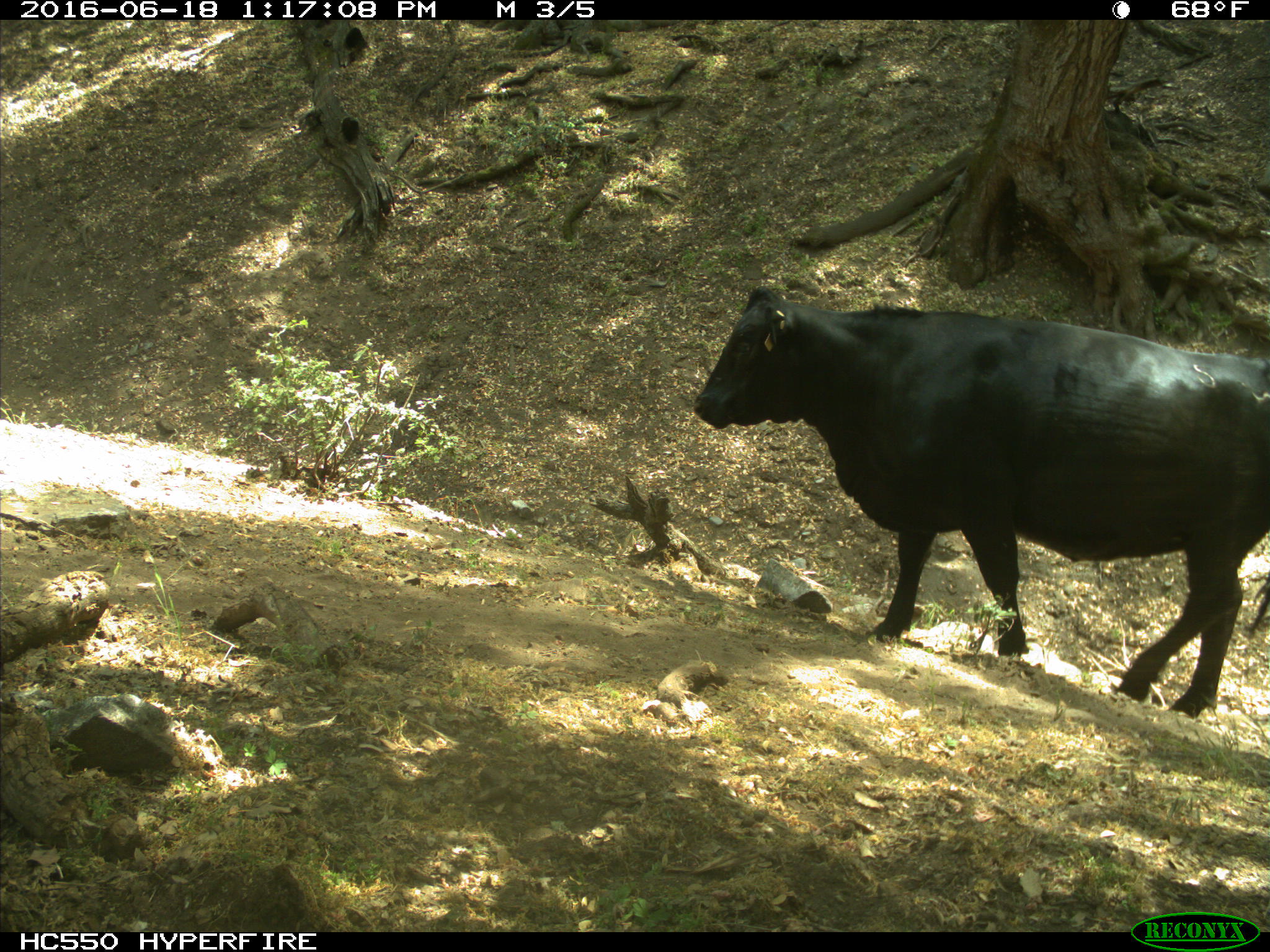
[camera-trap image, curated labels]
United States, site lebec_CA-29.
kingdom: Animalia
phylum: Chordata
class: Mammalia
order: Artiodactyla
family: Bovidae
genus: Bos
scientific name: Bos taurus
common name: domestic cow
Bos taurus (domestic cow).